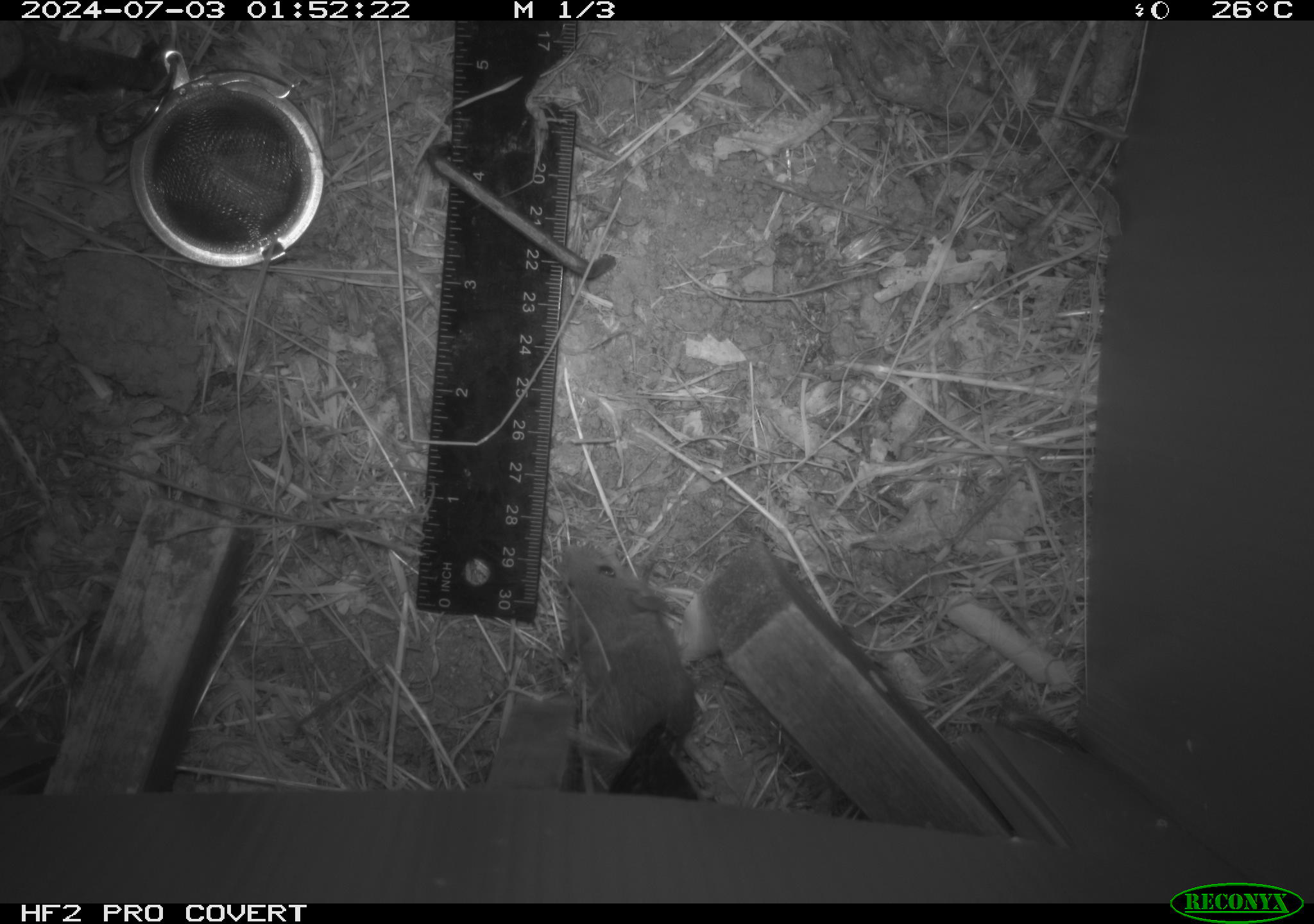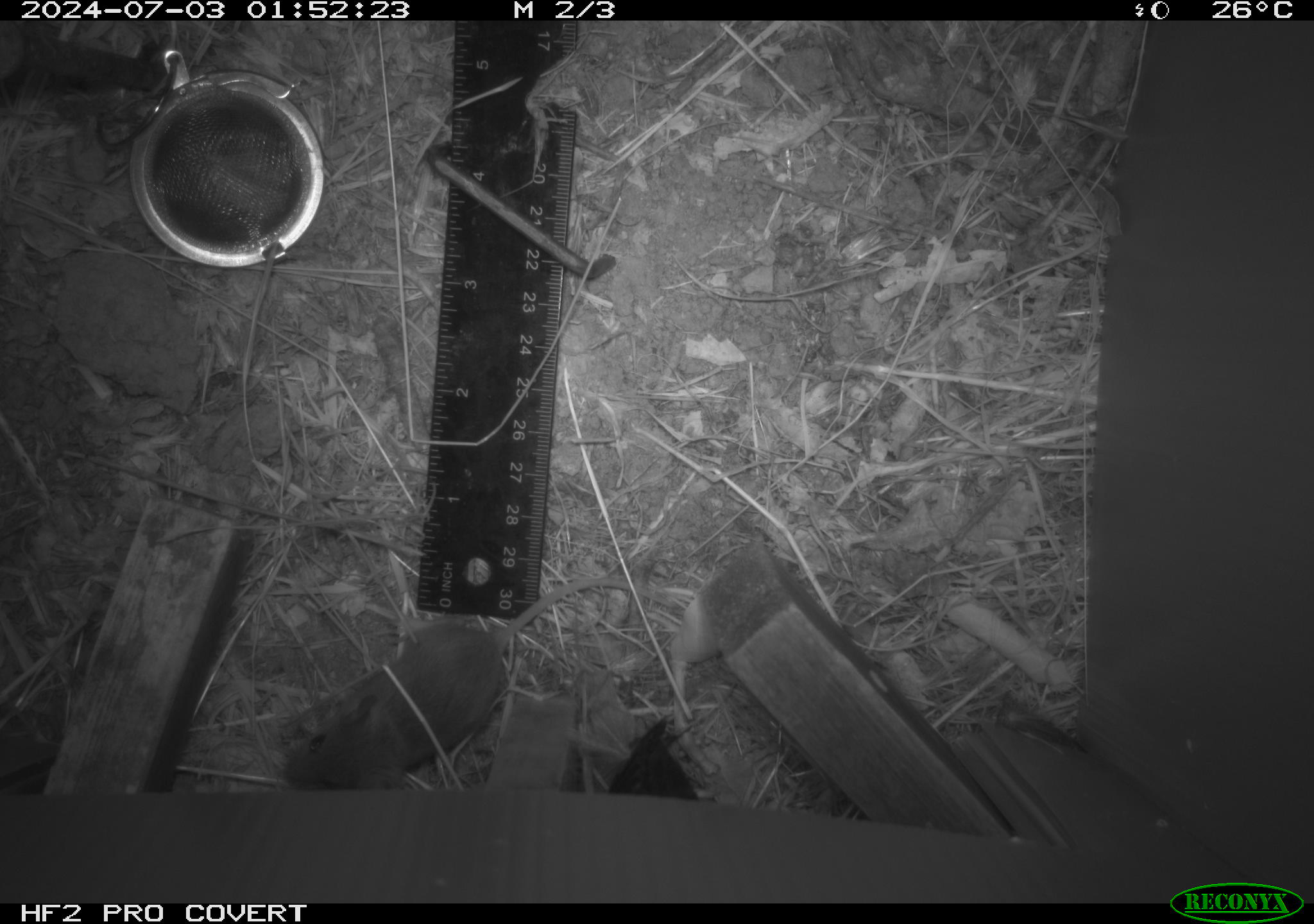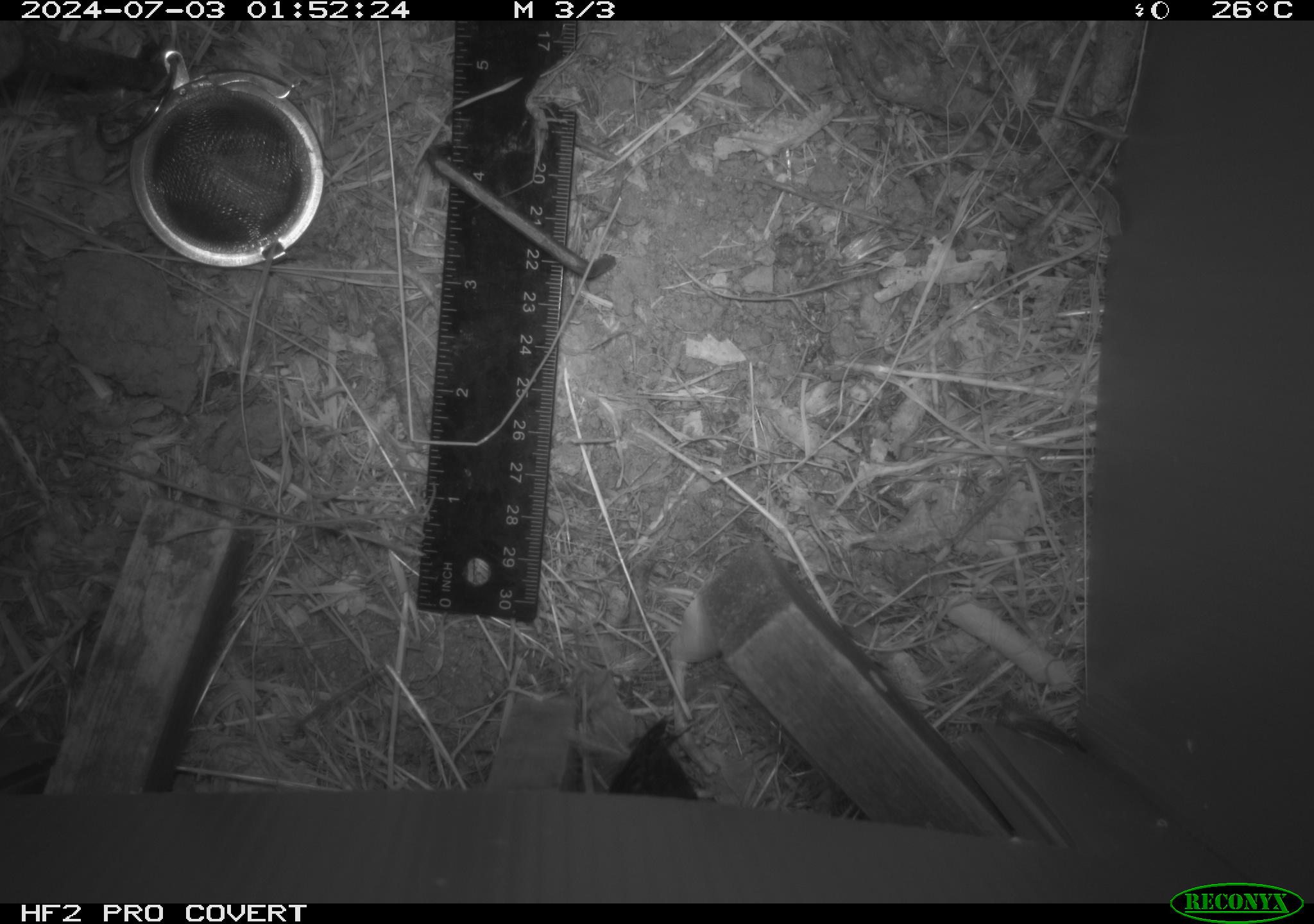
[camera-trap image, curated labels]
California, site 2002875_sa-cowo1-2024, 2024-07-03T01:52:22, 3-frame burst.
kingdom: Animalia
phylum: Chordata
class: Mammalia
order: Rodentia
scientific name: Rodentia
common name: mouse species